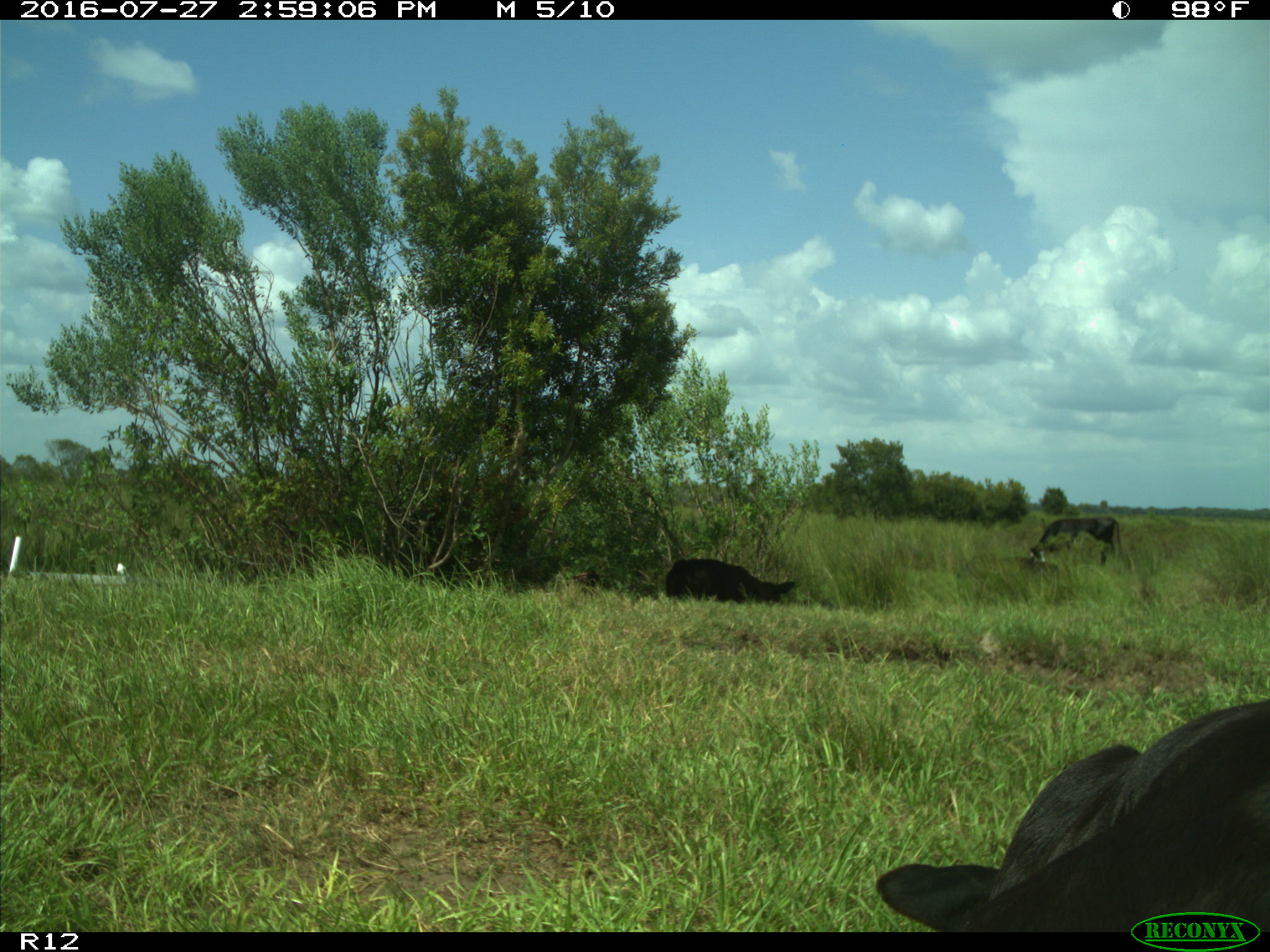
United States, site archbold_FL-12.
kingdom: Animalia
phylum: Chordata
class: Mammalia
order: Artiodactyla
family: Bovidae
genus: Bos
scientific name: Bos taurus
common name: domestic cow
Bos taurus (domestic cow).